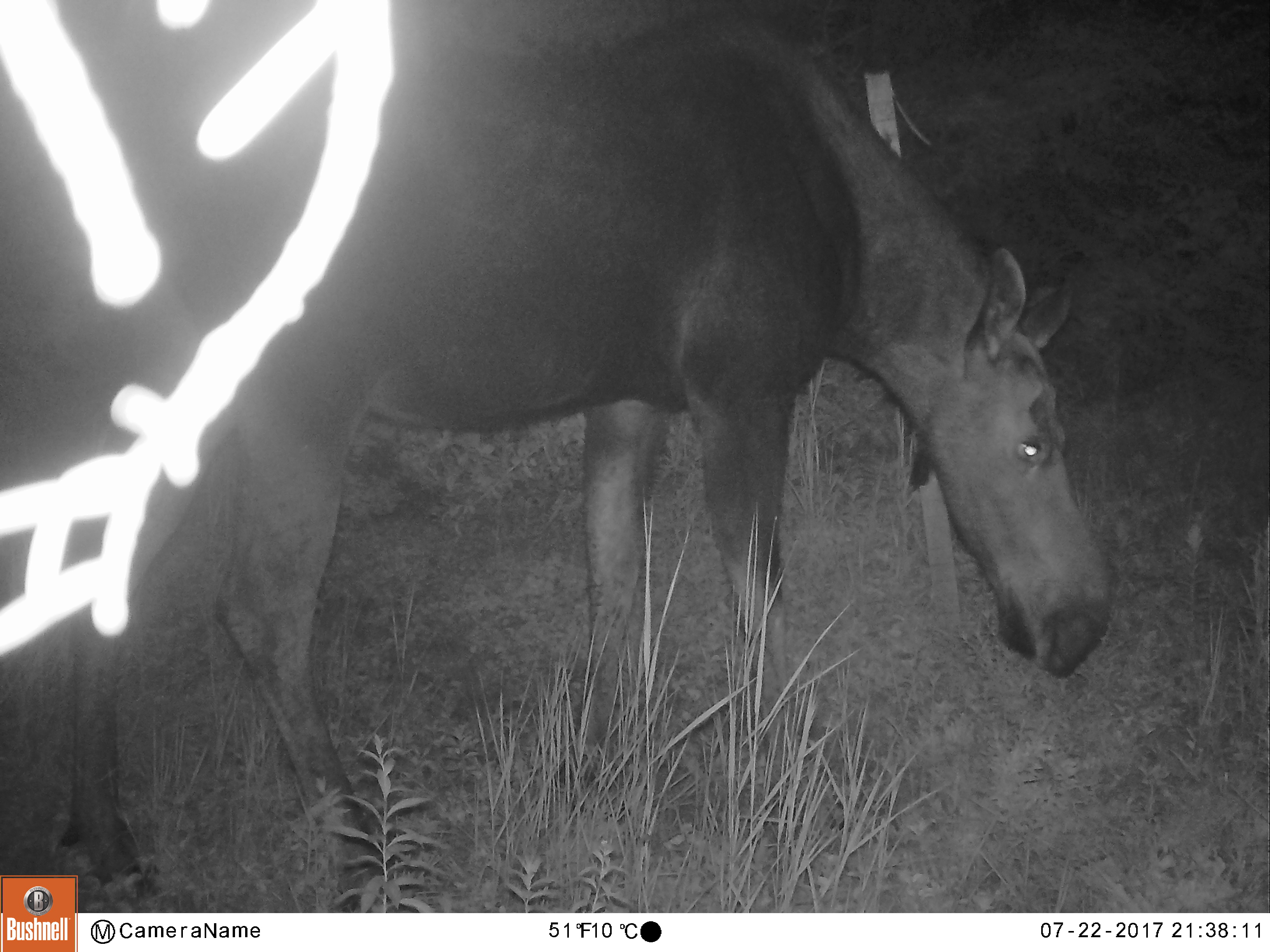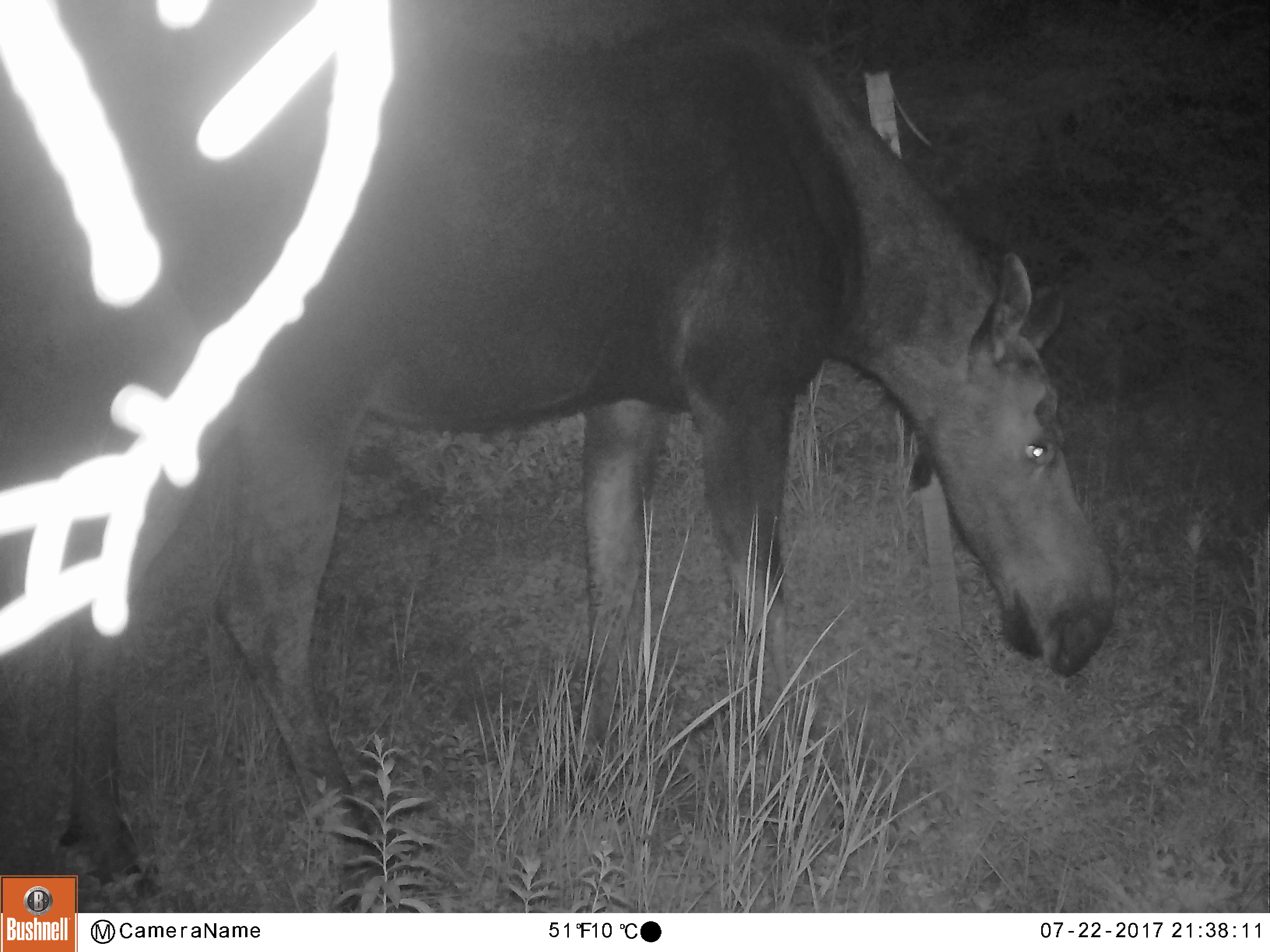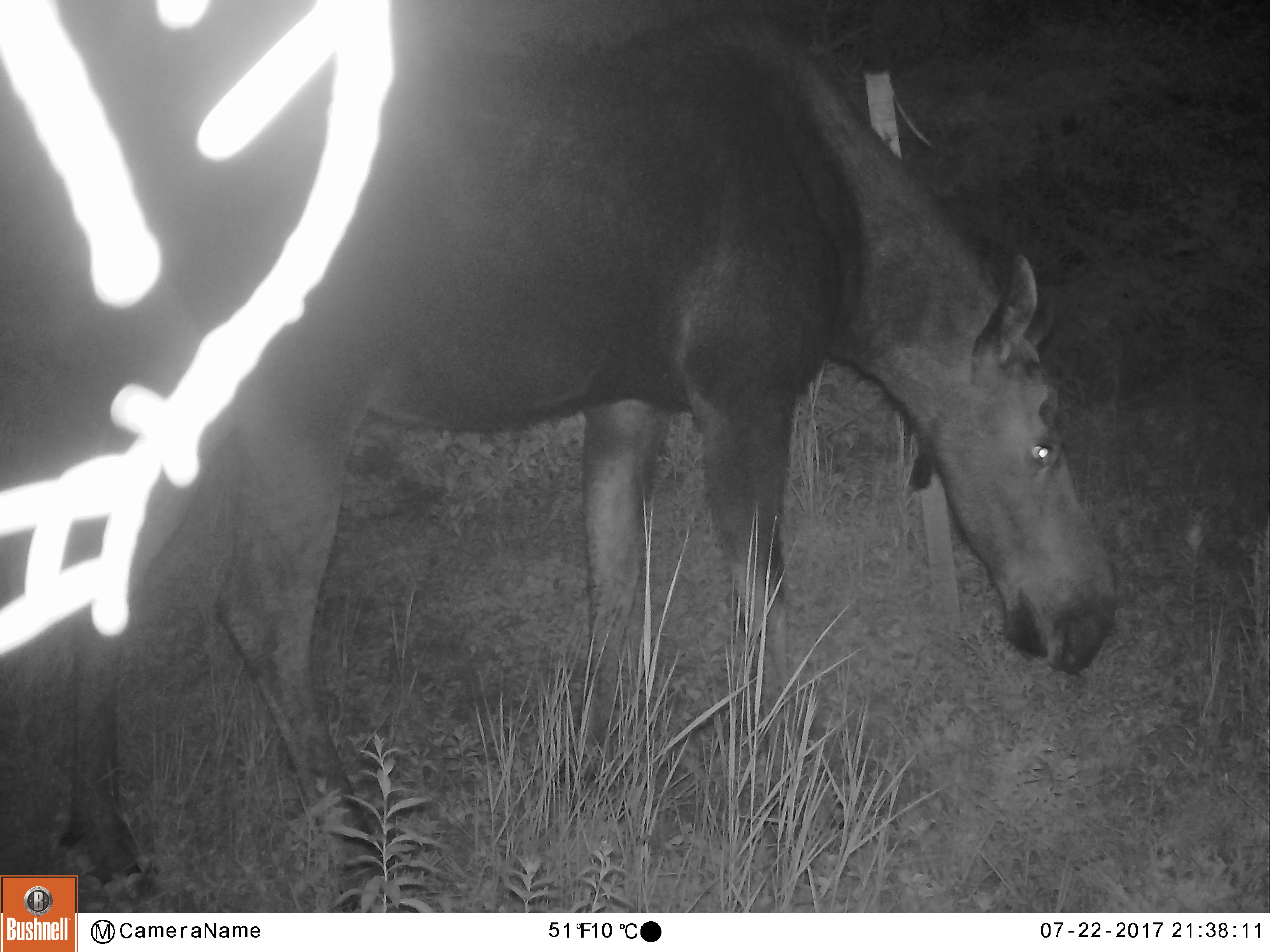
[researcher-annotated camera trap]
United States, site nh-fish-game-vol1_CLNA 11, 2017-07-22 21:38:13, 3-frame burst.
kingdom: Animalia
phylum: Chordata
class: Mammalia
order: Artiodactyla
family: Cervidae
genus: Alces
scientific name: Alces alces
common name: moose